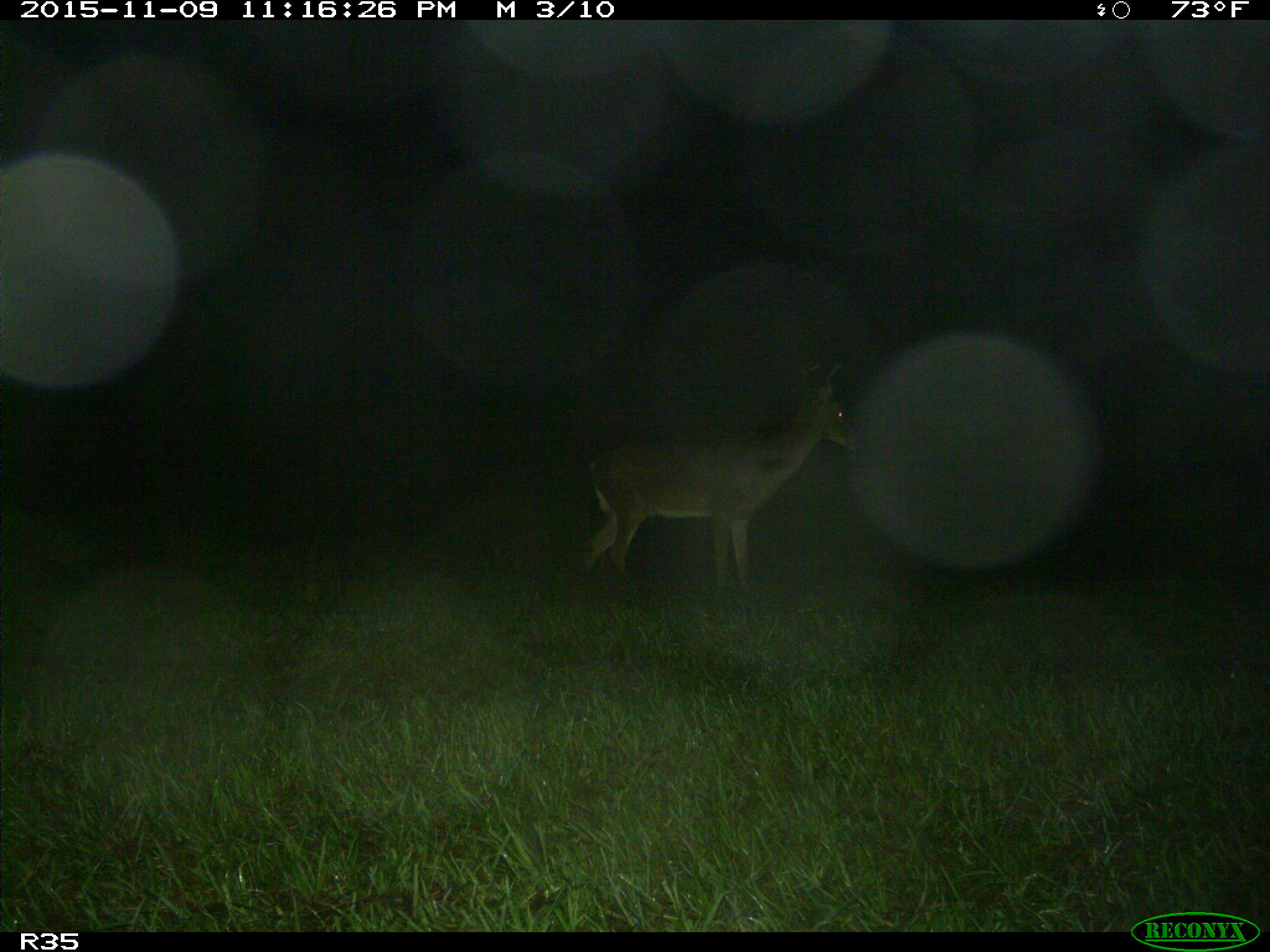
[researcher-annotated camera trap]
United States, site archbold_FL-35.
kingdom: Animalia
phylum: Chordata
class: Mammalia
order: Artiodactyla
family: Cervidae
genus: Odocoileus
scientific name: Odocoileus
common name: deer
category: unidentified deer